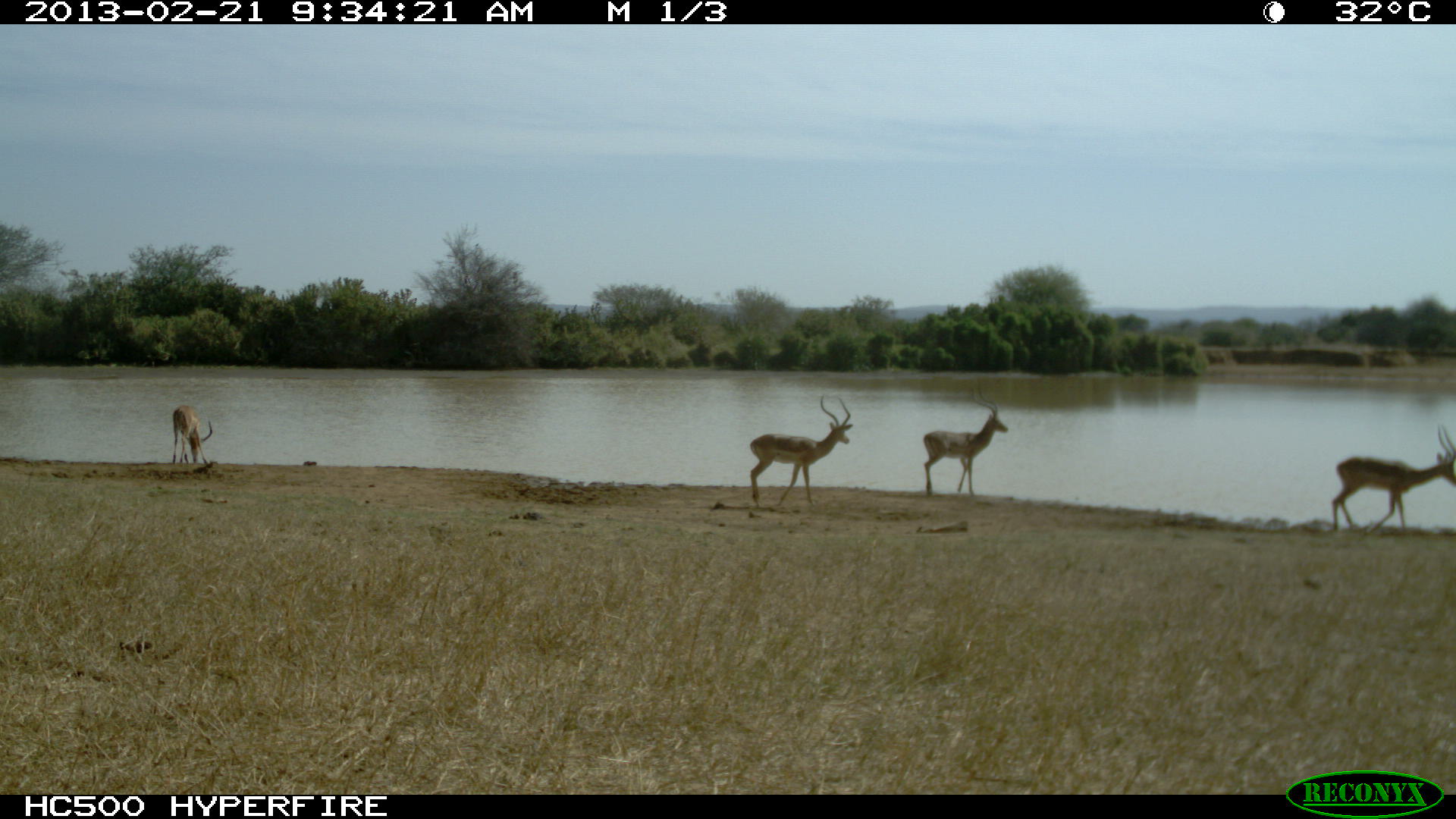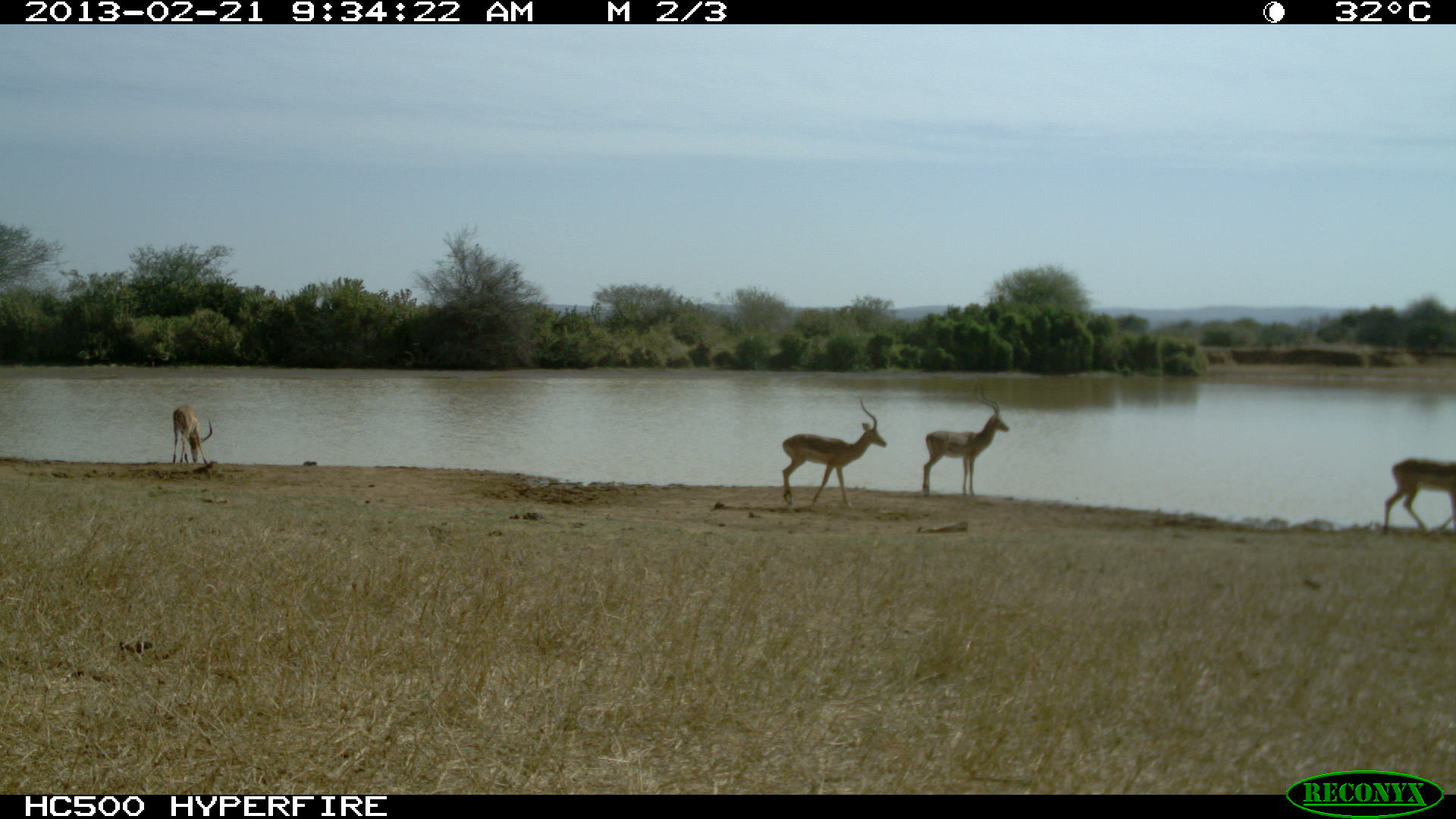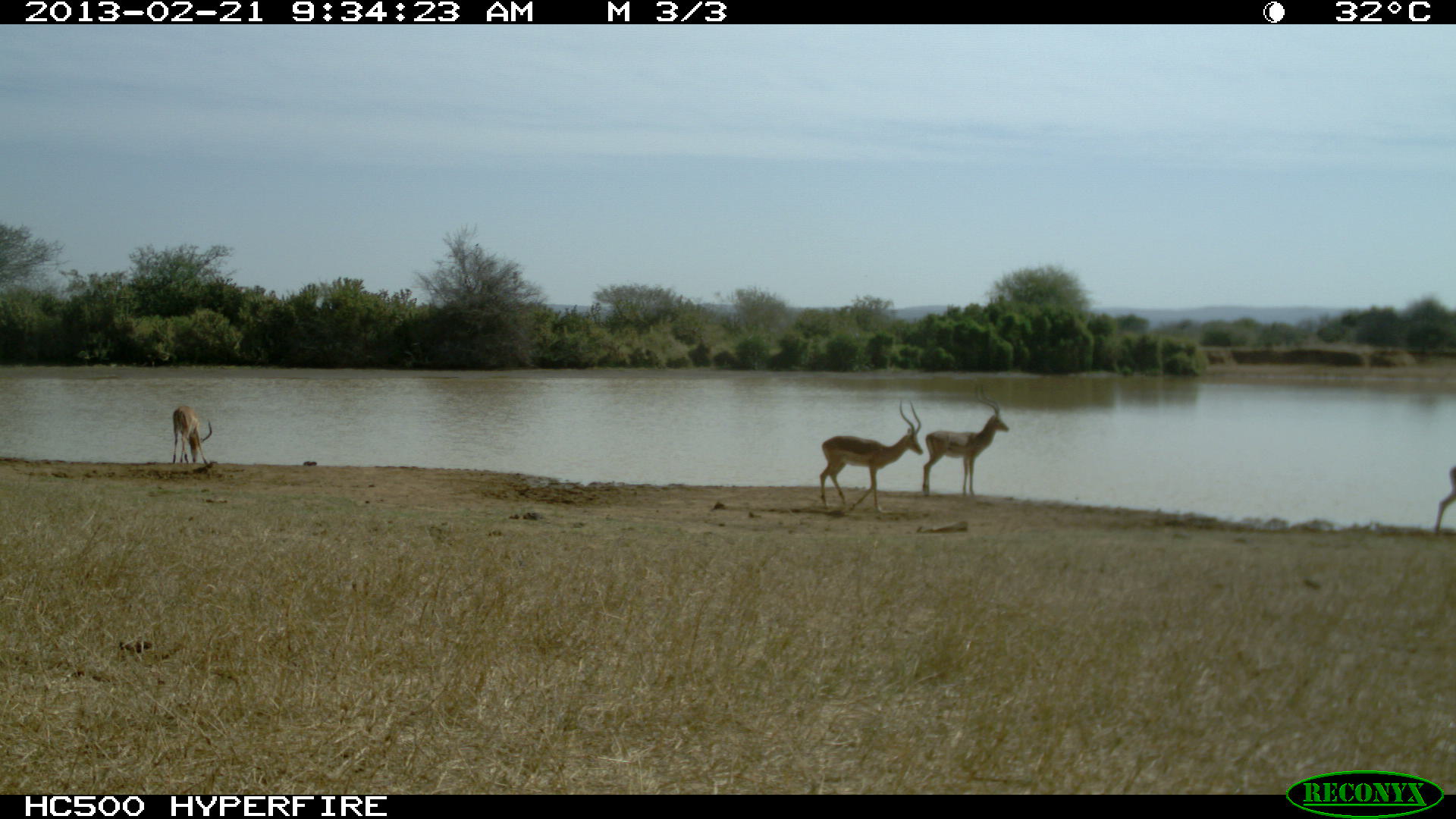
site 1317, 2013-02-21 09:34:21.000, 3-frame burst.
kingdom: Animalia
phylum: Chordata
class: Mammalia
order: Artiodactyla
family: Bovidae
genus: Aepyceros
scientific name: Aepyceros melampus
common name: impala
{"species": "Aepyceros melampus (impala)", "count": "4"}